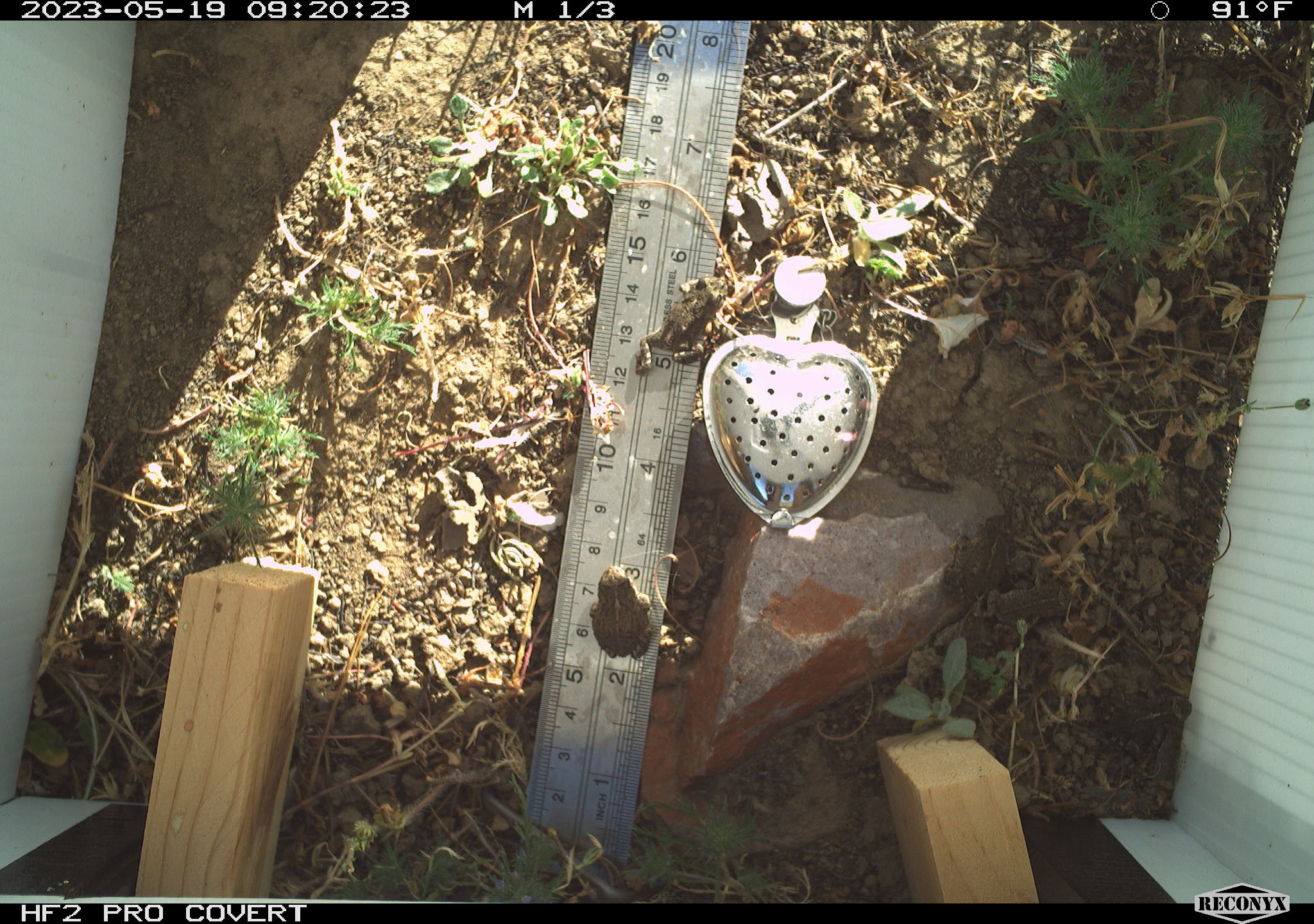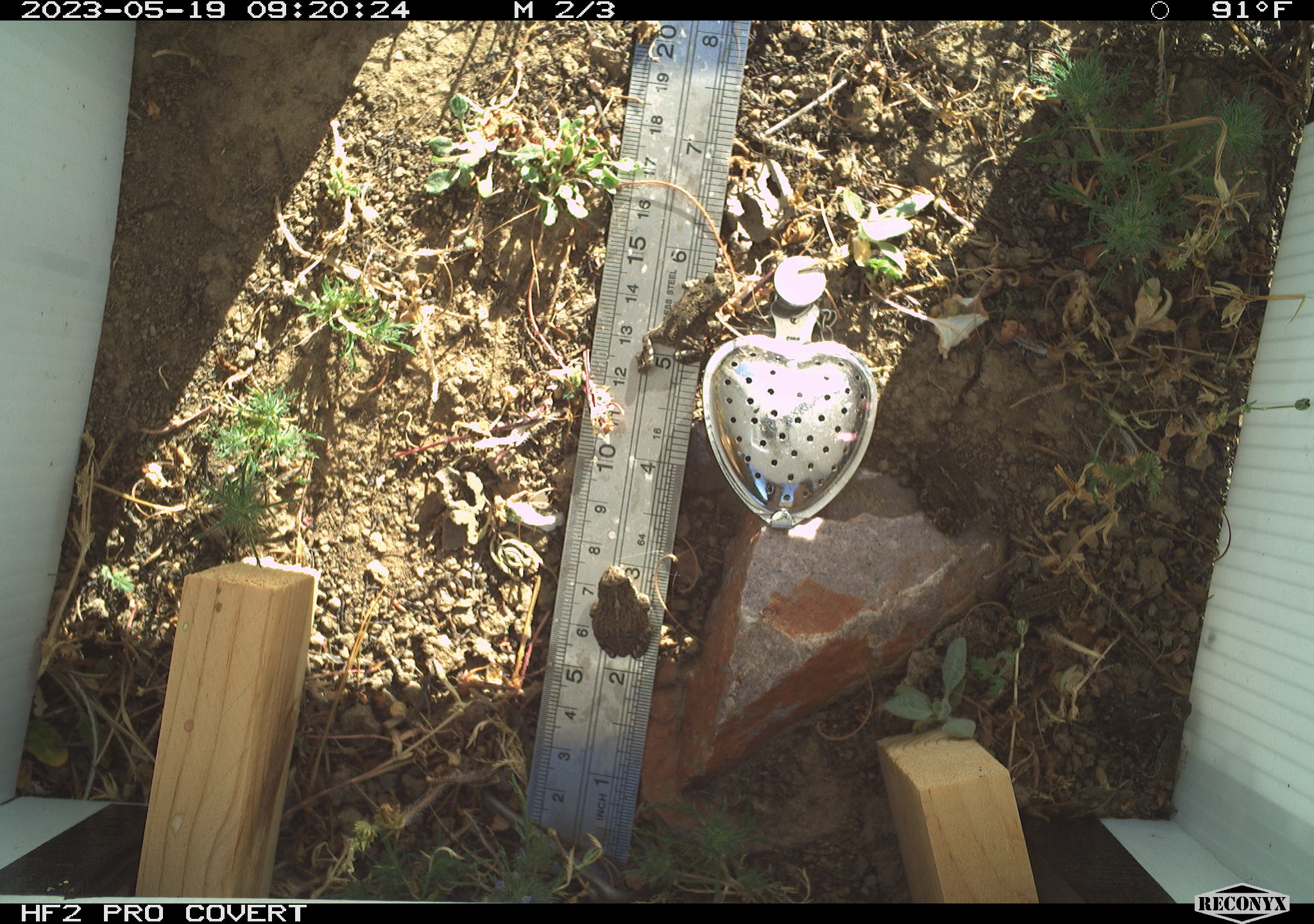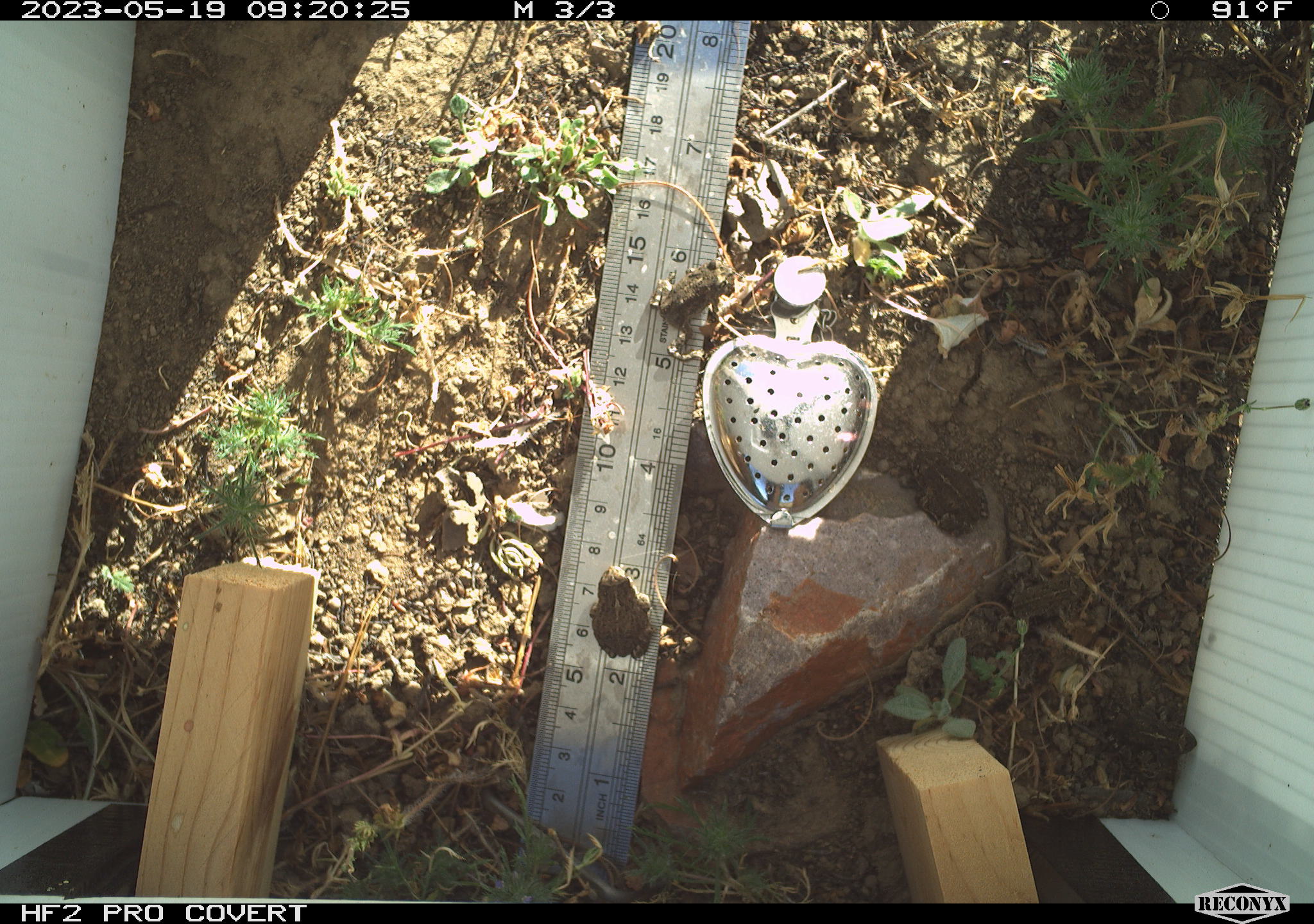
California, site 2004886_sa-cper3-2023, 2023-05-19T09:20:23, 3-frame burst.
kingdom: Animalia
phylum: Chordata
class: Amphibia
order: Anura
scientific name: Anura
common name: frogs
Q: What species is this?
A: Frogs (Anura).